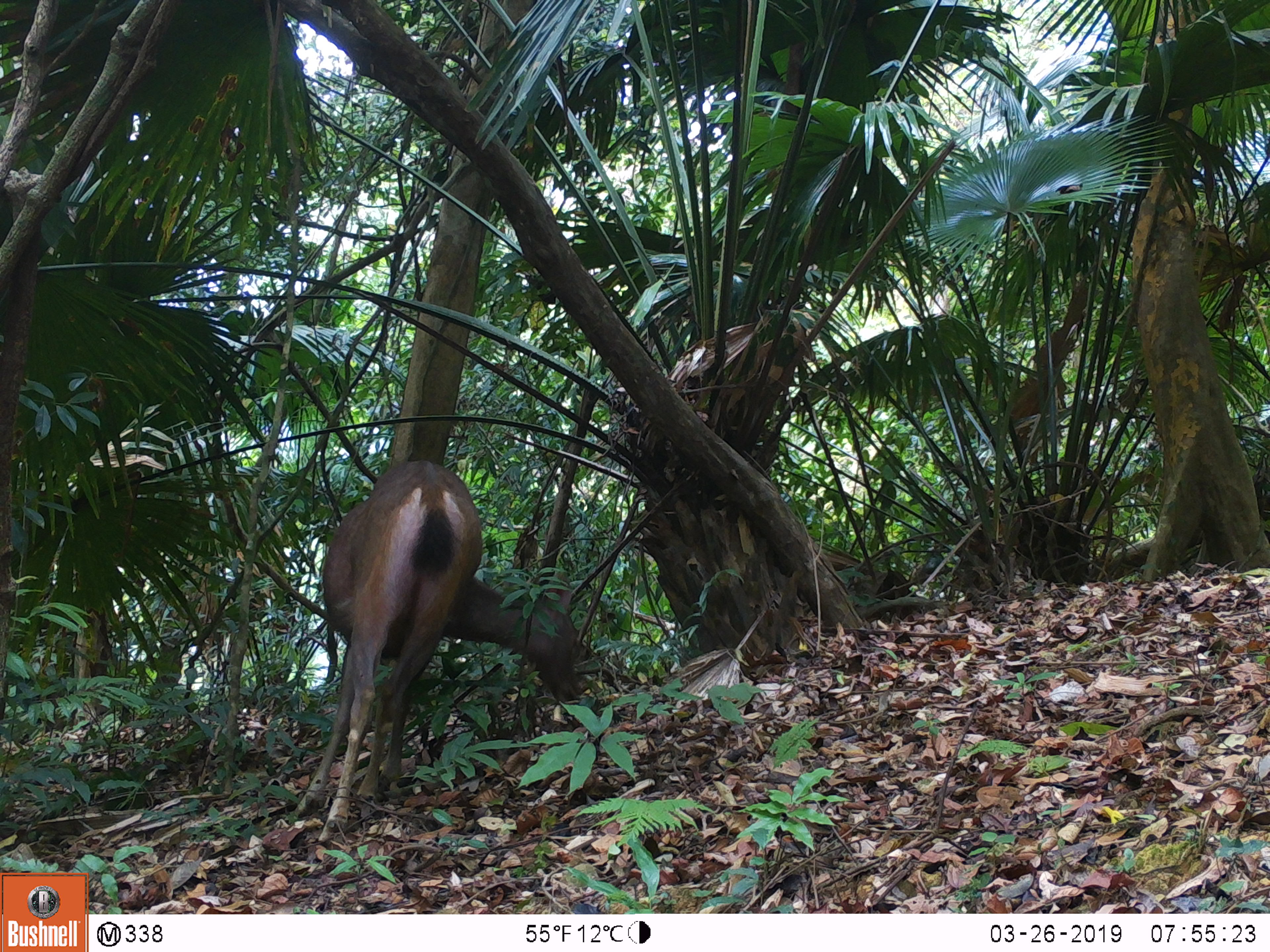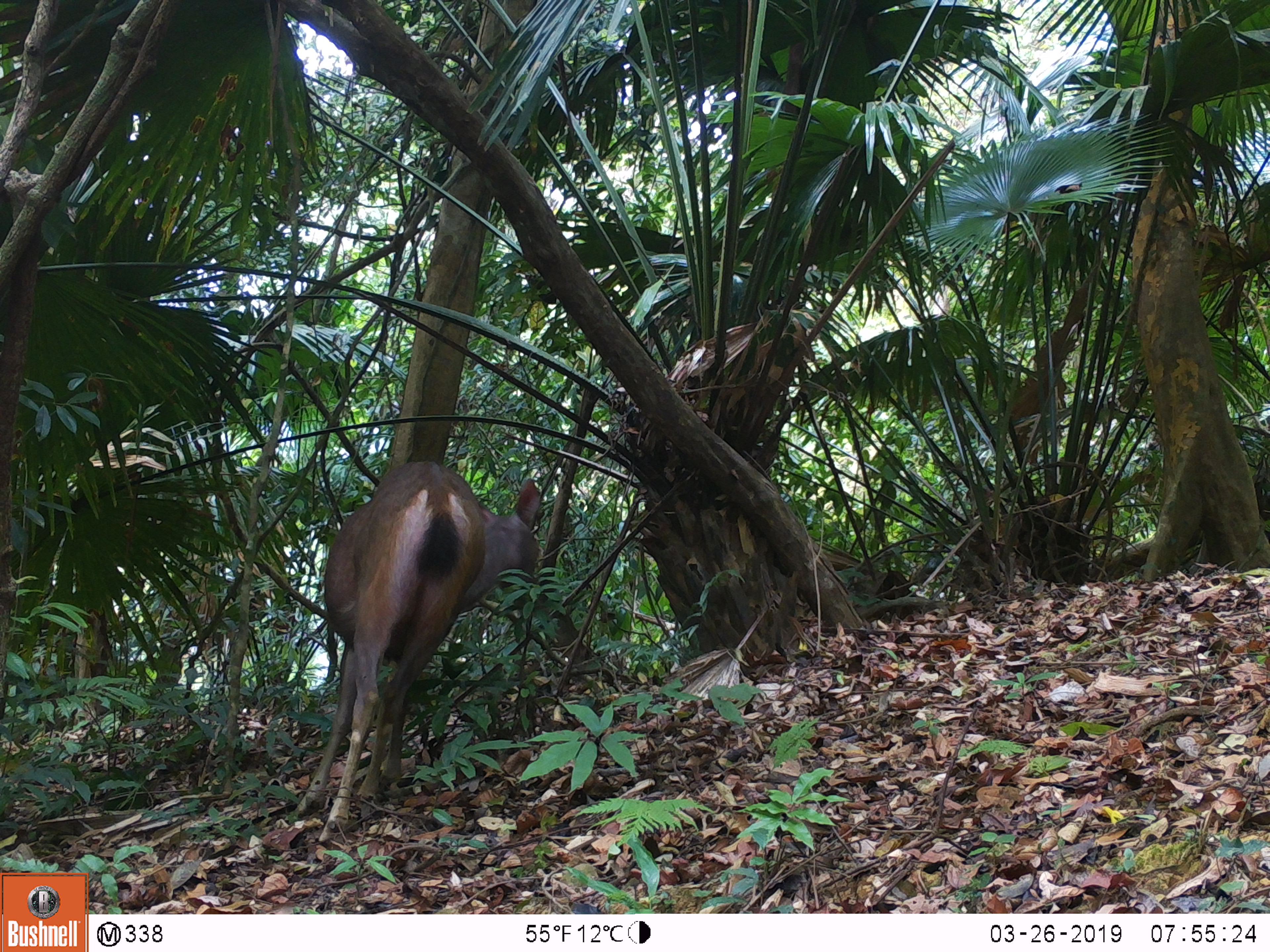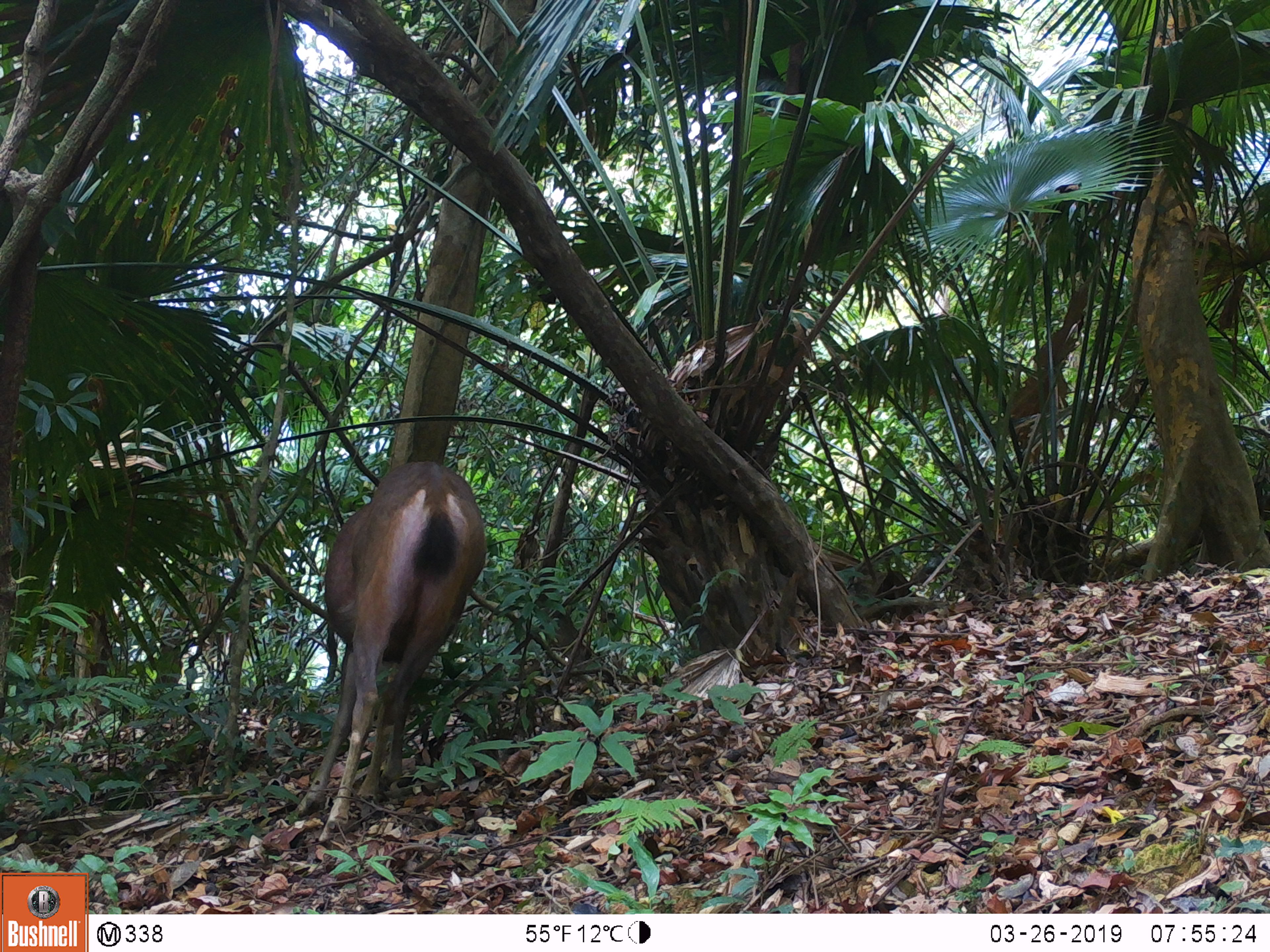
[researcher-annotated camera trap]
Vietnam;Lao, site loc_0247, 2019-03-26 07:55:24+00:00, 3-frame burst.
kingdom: Animalia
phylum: Chordata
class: Mammalia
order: Artiodactyla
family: Cervidae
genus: Rusa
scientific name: Rusa unicolor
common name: sambar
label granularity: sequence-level